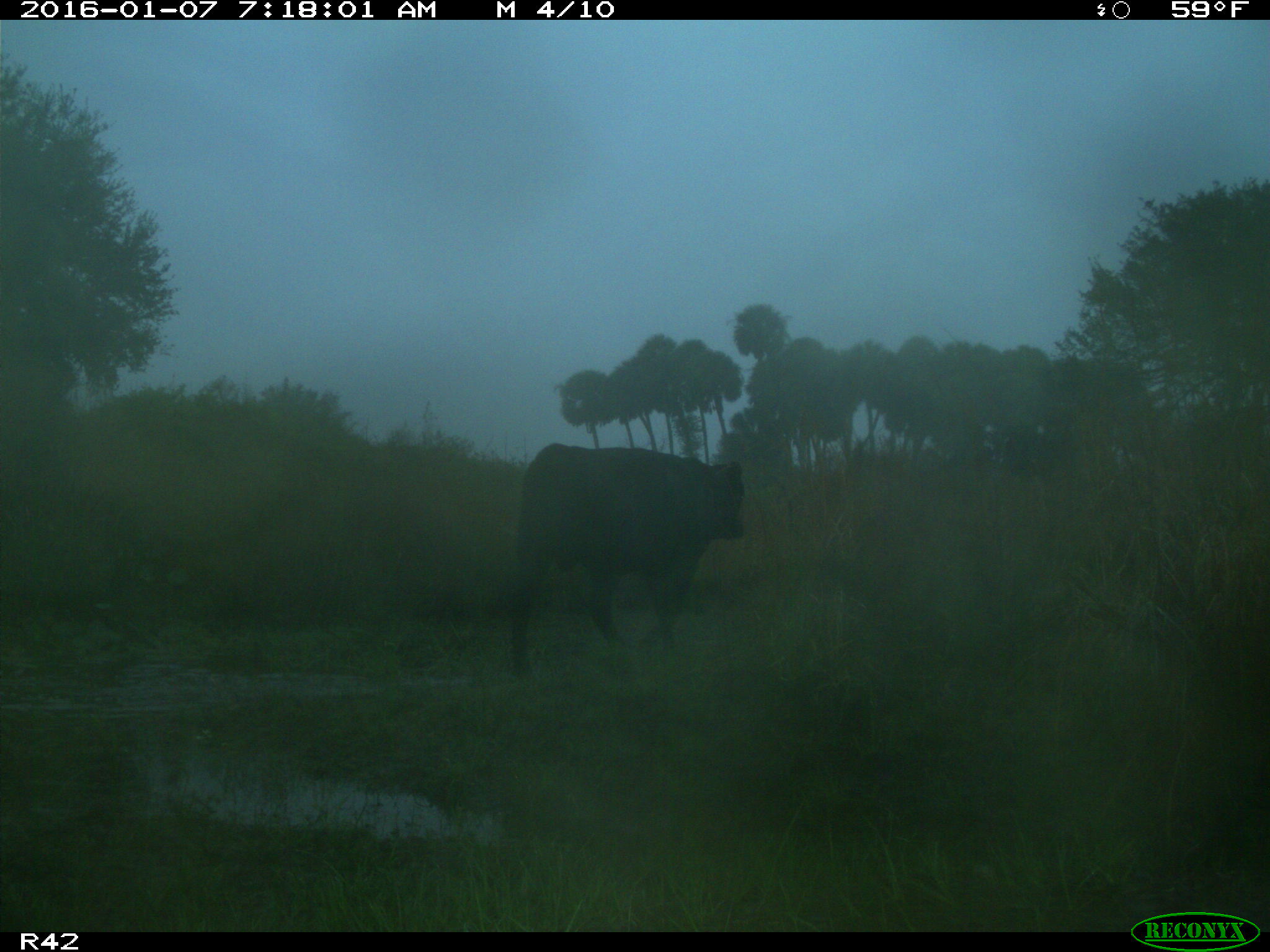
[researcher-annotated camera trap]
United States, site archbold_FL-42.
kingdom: Animalia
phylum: Chordata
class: Mammalia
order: Artiodactyla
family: Bovidae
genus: Bos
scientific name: Bos taurus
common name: domestic cow